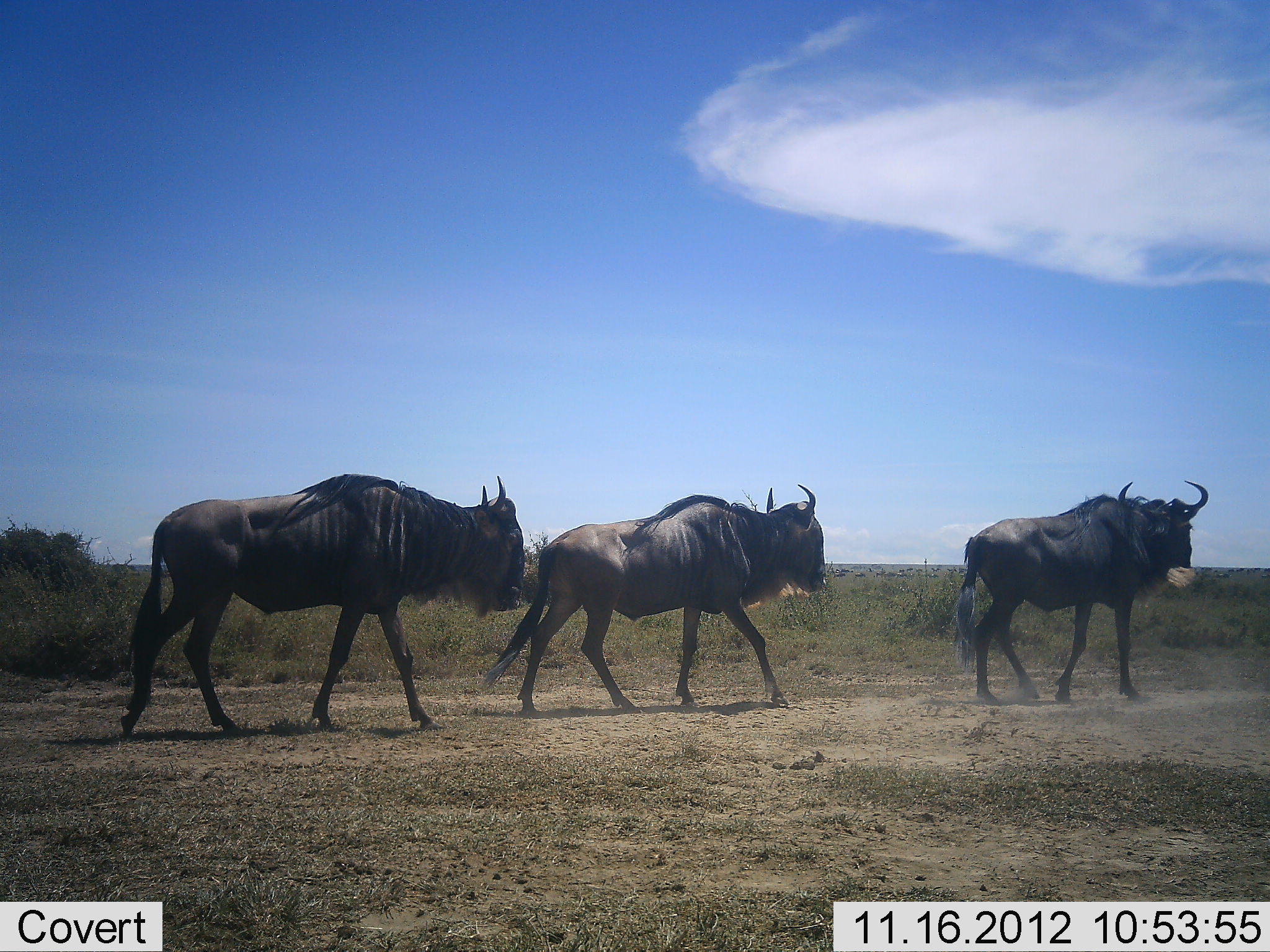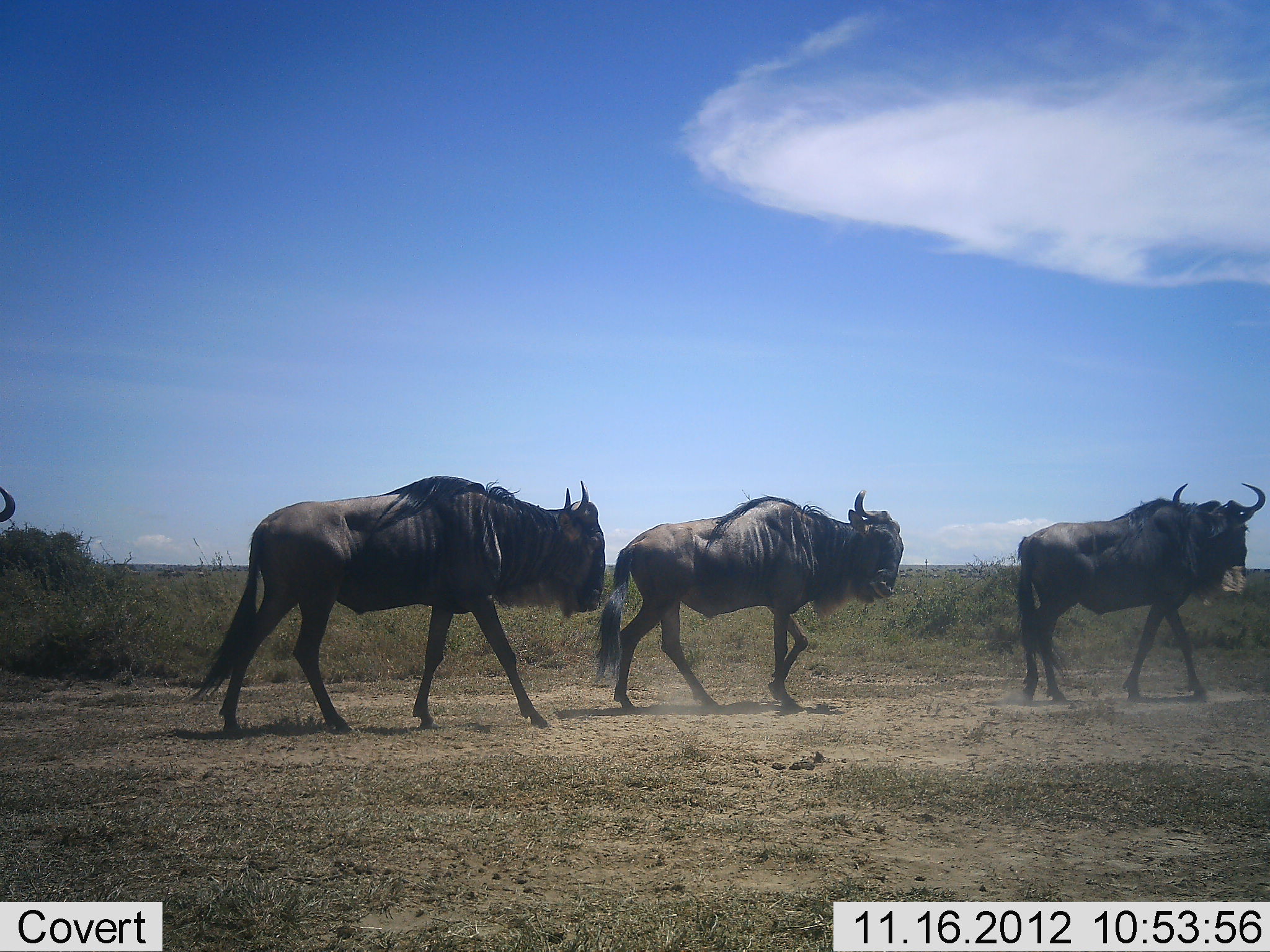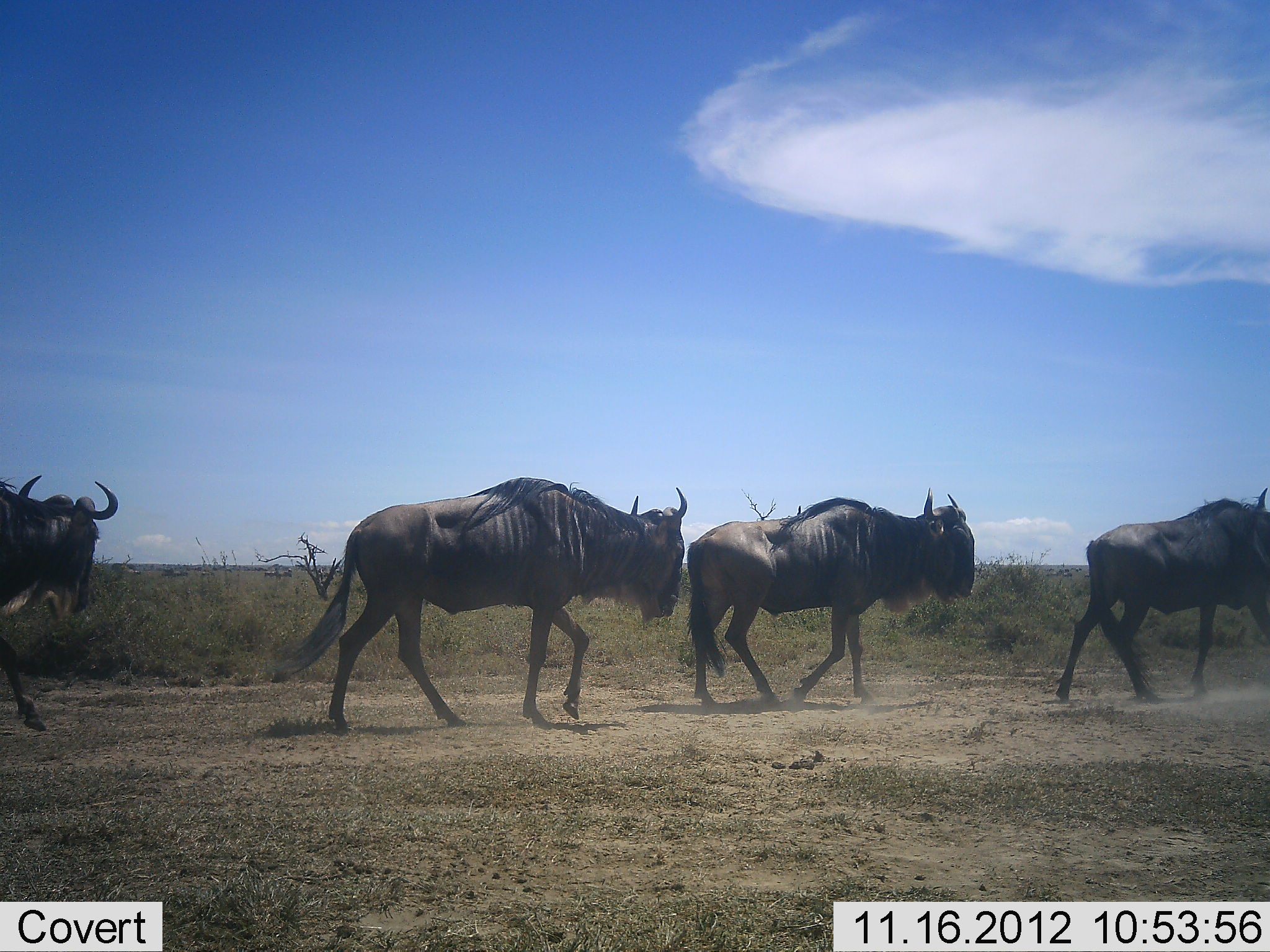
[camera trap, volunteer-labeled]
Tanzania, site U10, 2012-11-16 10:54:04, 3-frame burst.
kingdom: Animalia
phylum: Chordata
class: Mammalia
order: Artiodactyla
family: Bovidae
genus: Connochaetes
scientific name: Connochaetes taurinus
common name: blue wildebeest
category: wildebeest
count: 4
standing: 0%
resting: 0%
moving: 100%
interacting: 0%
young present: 0%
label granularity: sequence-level